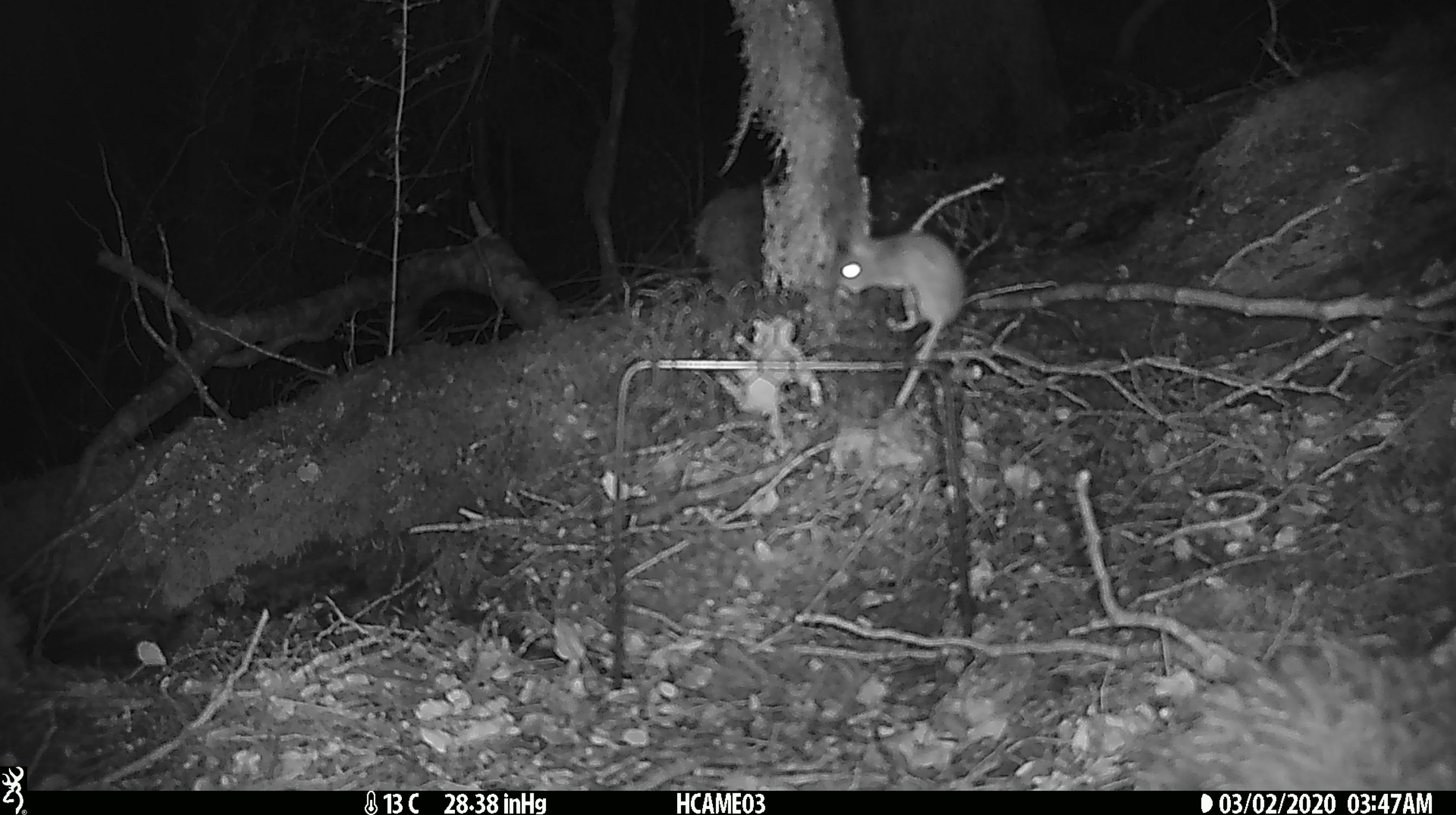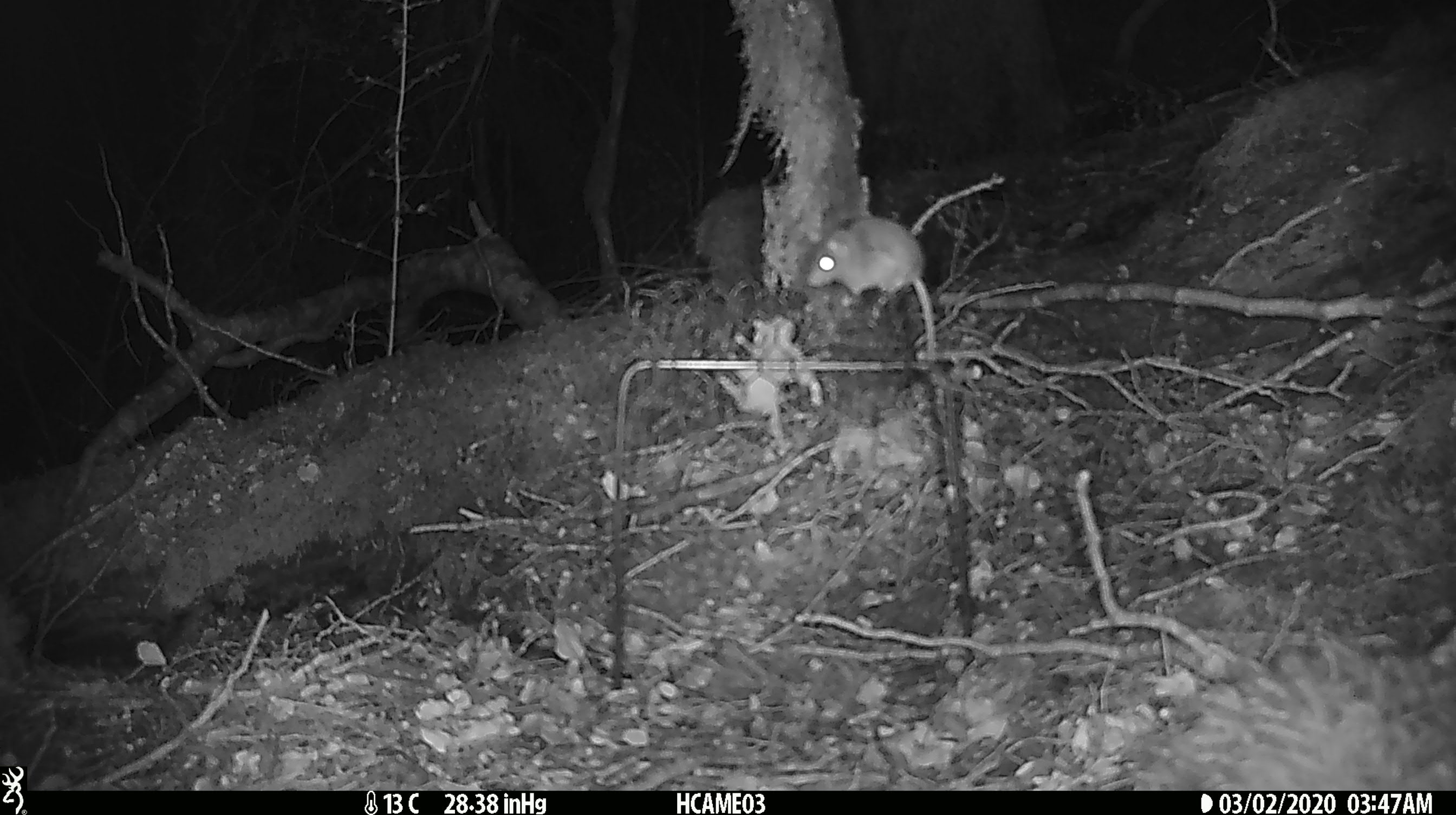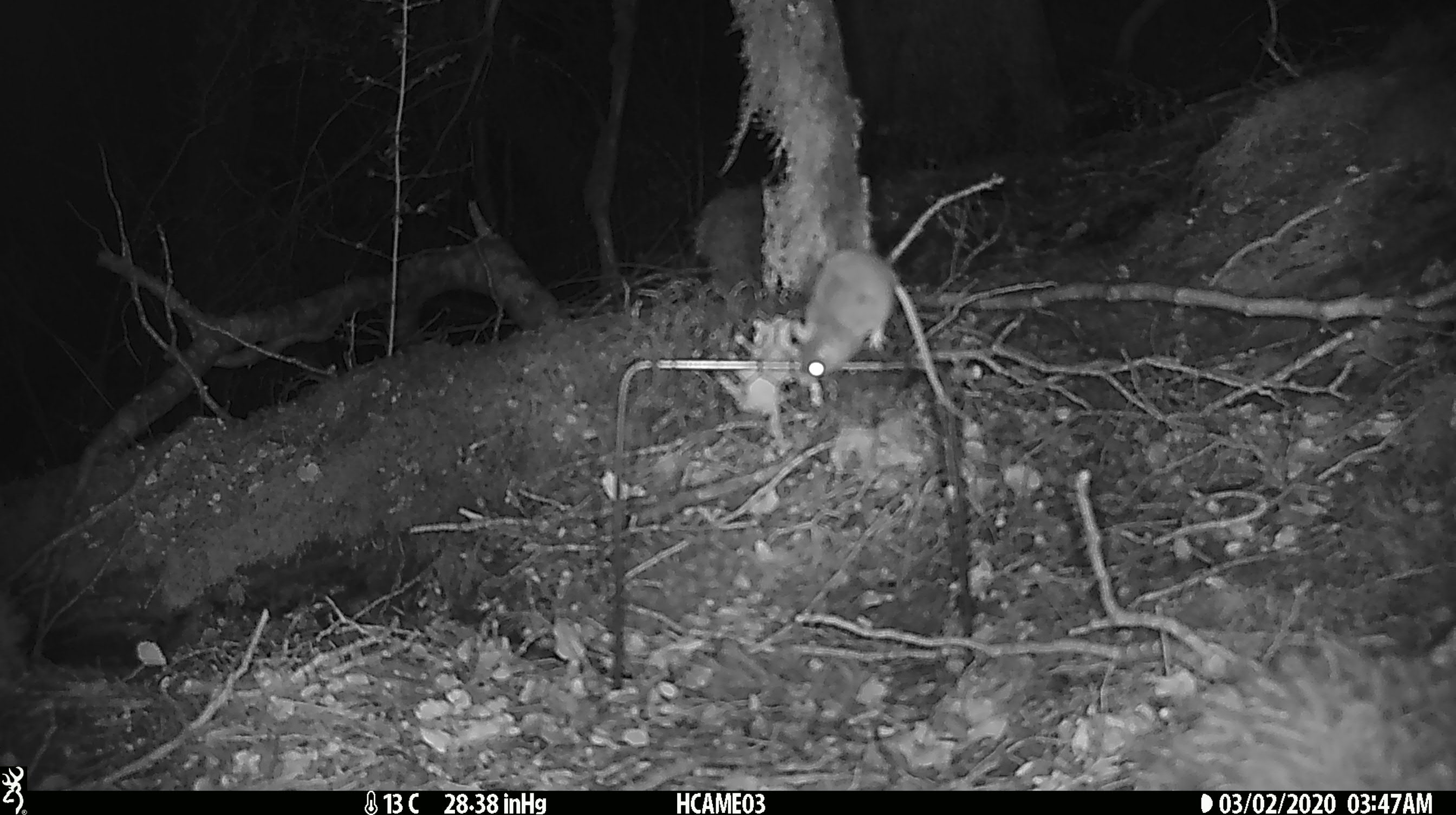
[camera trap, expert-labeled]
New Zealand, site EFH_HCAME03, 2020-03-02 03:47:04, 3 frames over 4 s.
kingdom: Animalia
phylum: Chordata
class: Mammalia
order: Rodentia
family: Muridae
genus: Mus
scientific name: Mus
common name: mouse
Mouse (Mus).